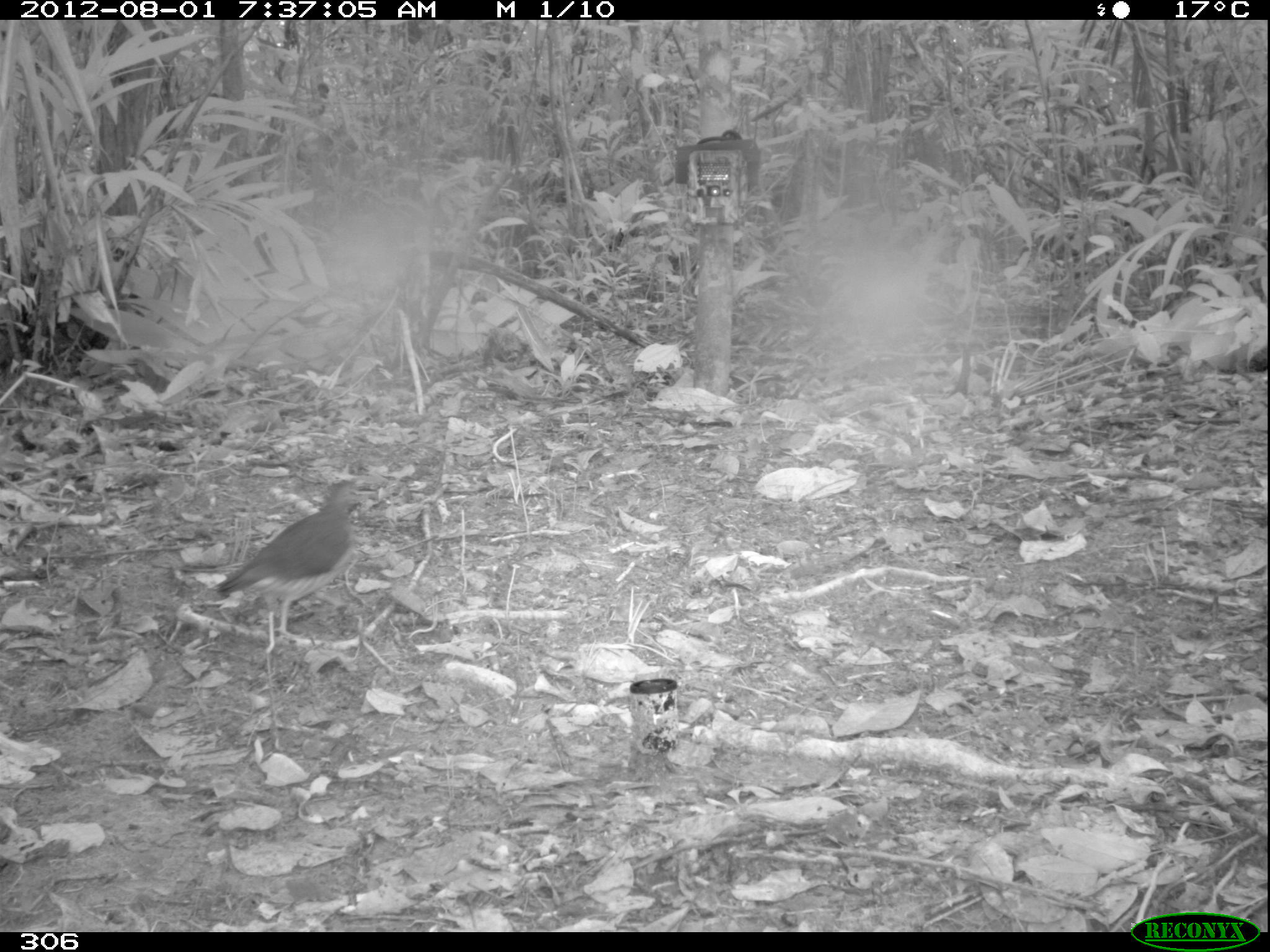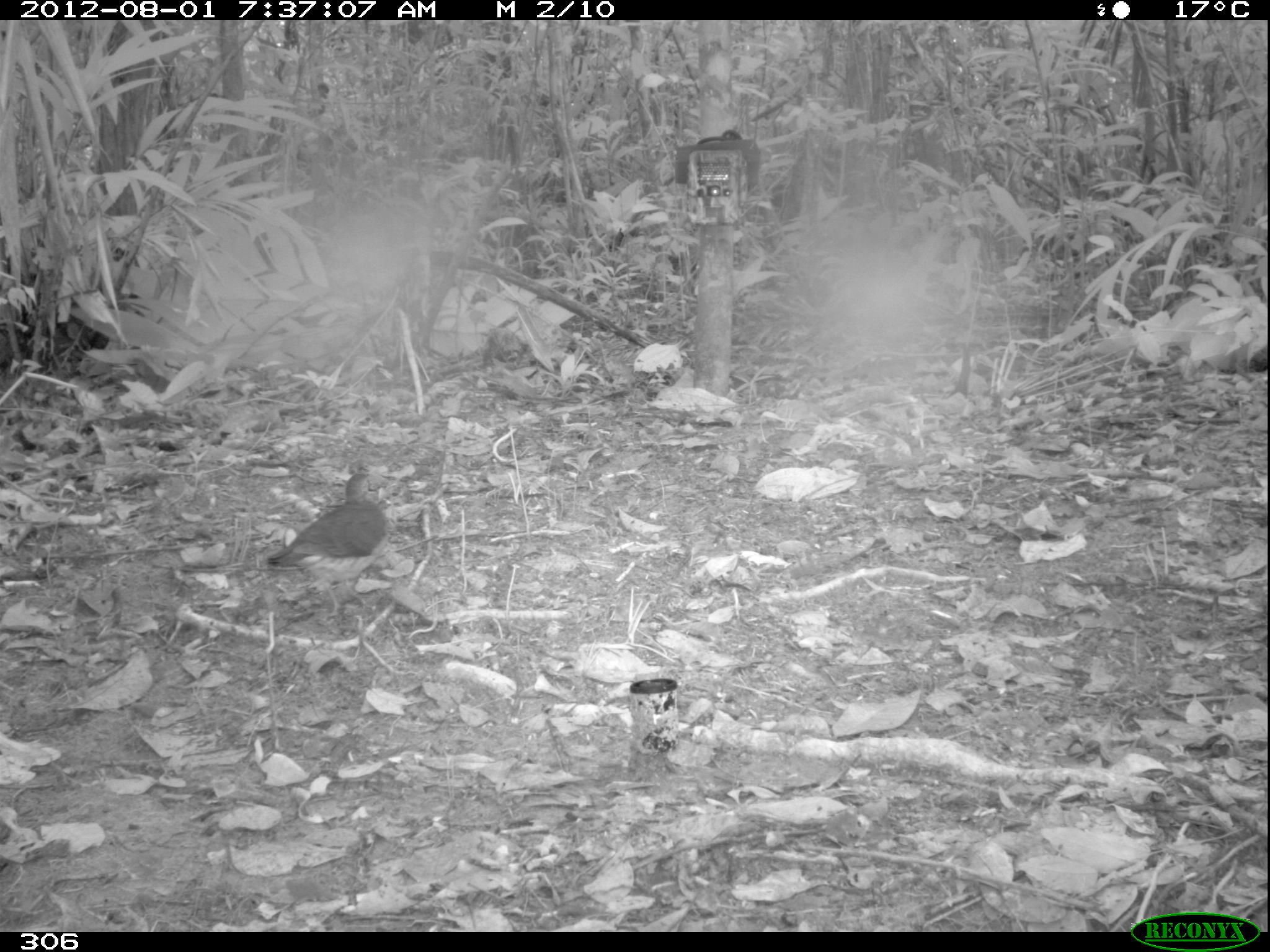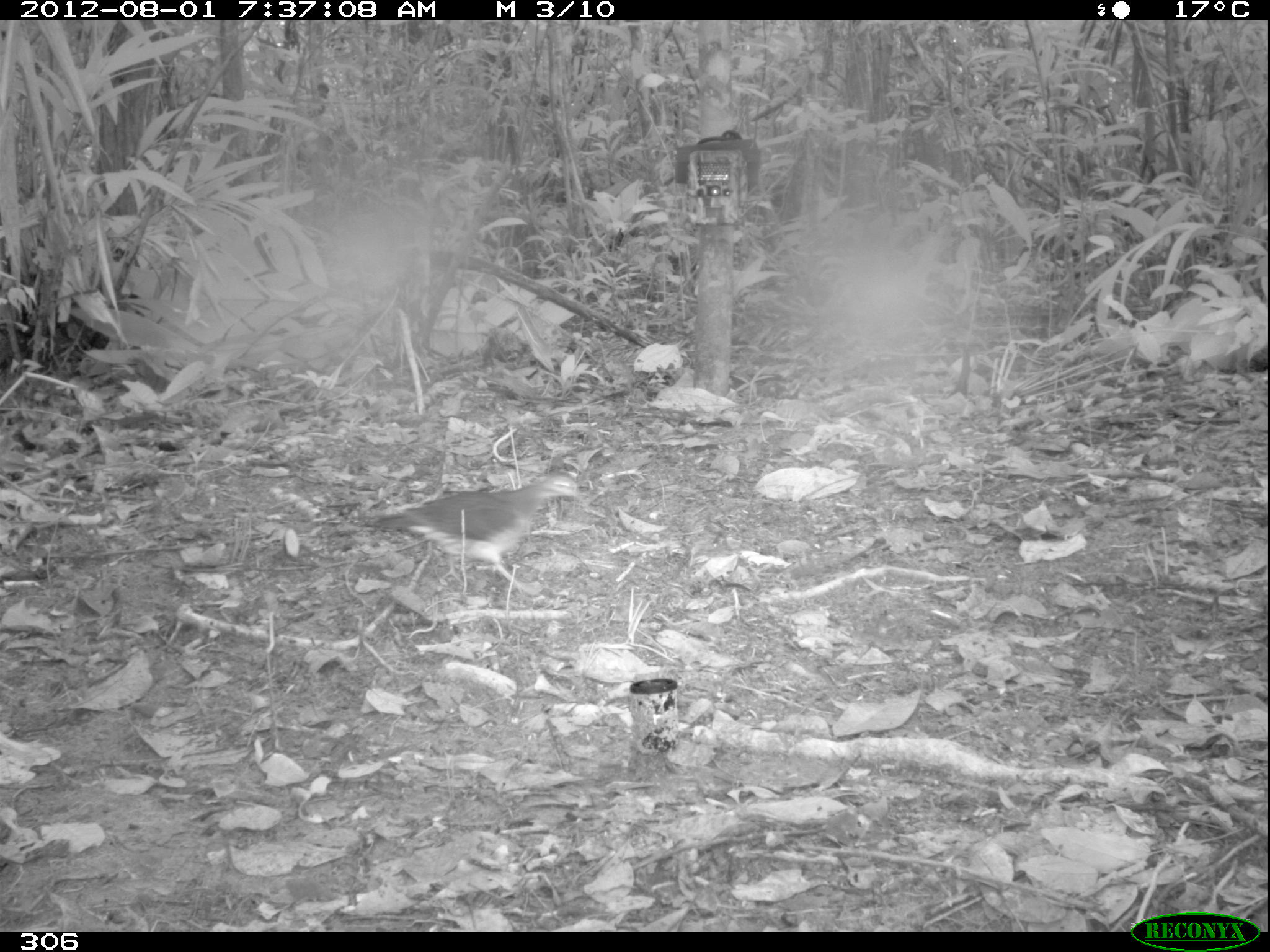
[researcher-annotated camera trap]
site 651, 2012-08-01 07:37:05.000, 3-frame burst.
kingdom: Animalia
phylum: Chordata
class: Aves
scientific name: Aves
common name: bird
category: unknown bird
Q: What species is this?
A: Unknown bird (bird) (Aves).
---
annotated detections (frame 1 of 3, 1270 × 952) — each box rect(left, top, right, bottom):
unknown bird: rect(211, 479, 366, 656)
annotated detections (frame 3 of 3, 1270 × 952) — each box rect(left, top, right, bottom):
unknown bird: rect(369, 473, 579, 595)